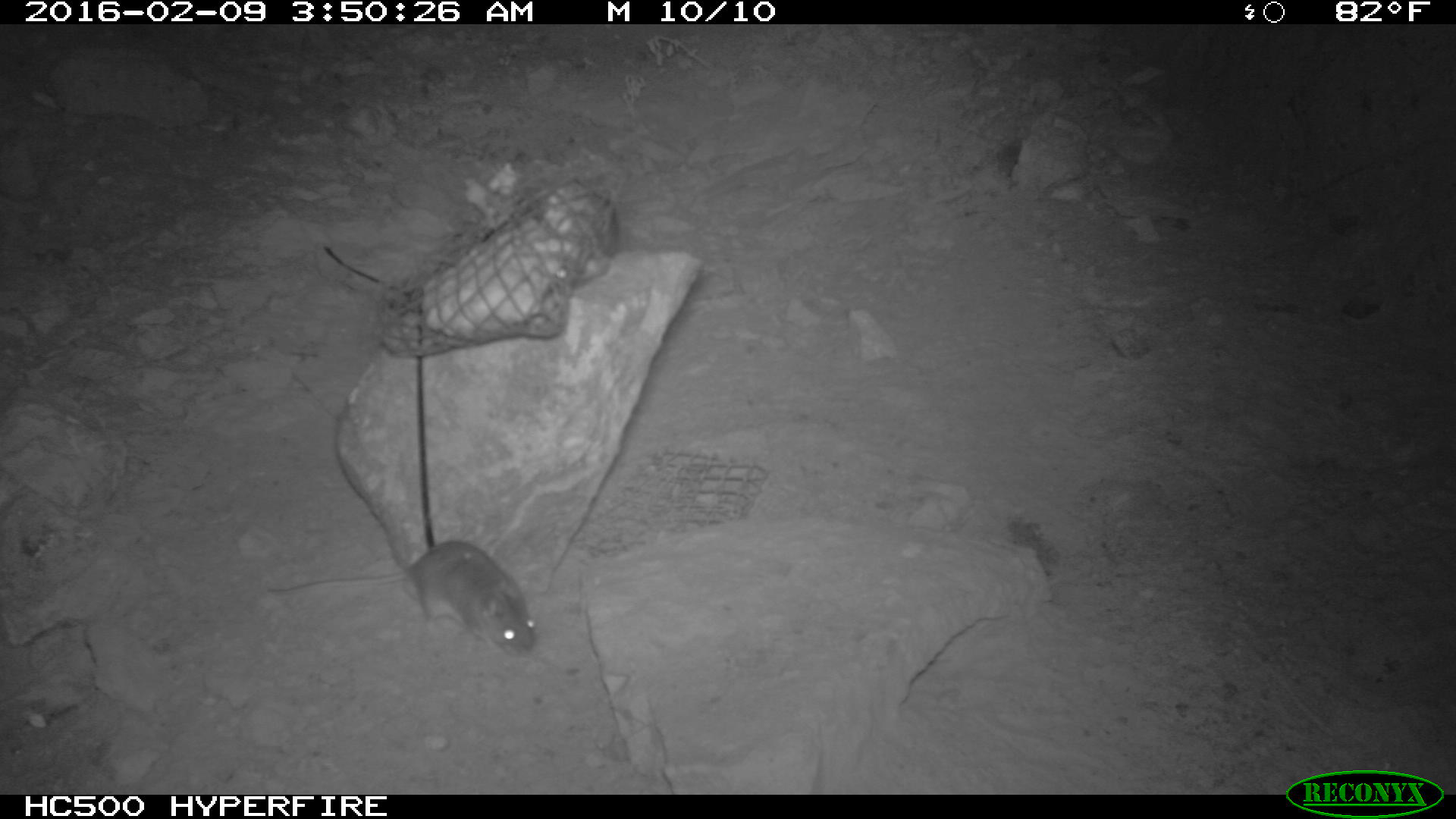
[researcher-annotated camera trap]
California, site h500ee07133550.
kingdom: Animalia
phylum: Chordata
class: Mammalia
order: Rodentia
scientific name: Rodentia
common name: rodent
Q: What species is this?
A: Rodent (Rodentia).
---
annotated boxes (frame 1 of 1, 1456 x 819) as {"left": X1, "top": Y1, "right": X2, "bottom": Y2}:
rodent: {"left": 336, "top": 405, "right": 538, "bottom": 656}; {"left": 534, "top": 177, "right": 620, "bottom": 283}